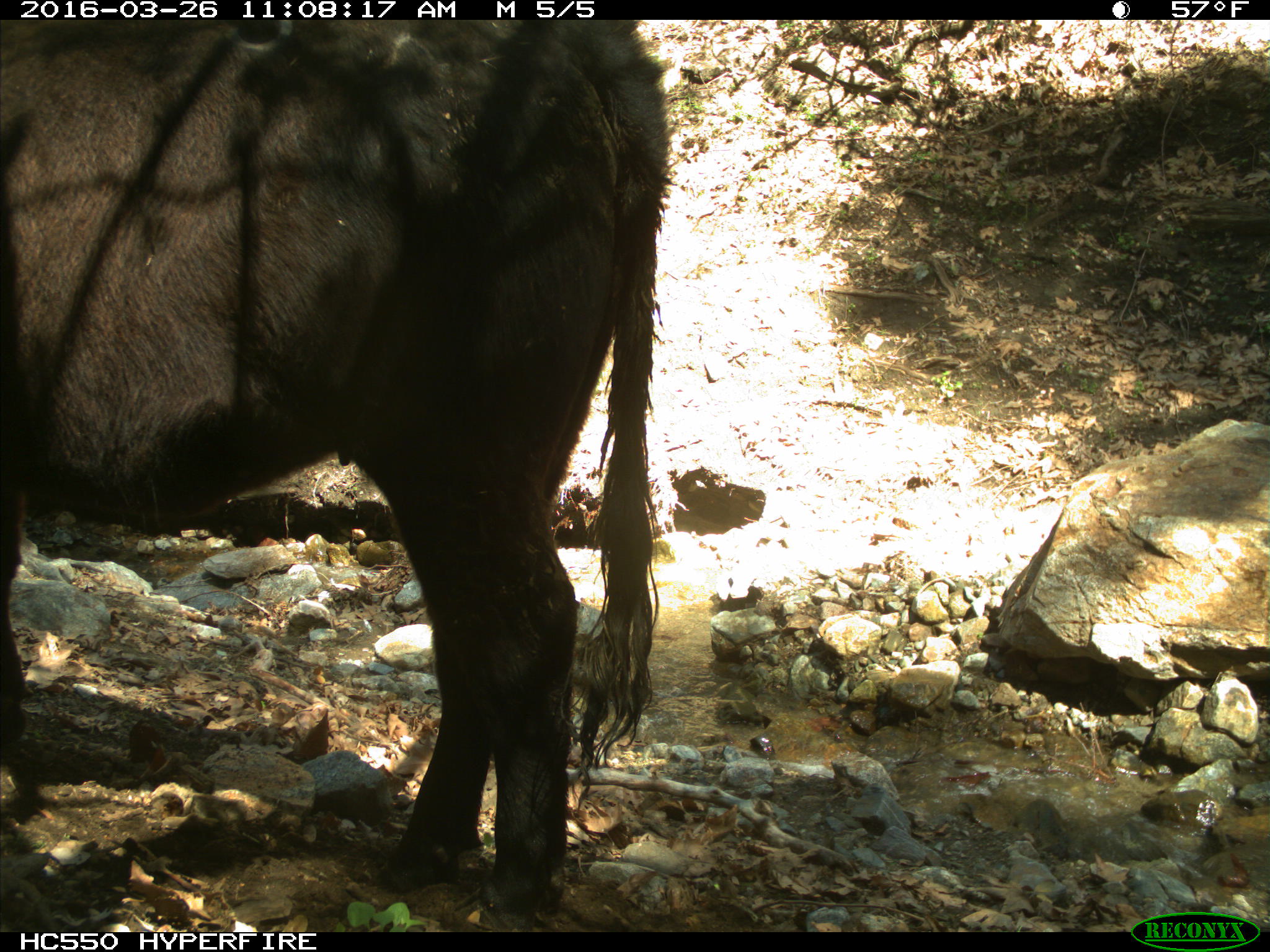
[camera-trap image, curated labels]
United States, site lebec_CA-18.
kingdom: Animalia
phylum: Chordata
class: Mammalia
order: Artiodactyla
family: Bovidae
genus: Bos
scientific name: Bos taurus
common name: domestic cow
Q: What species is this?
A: Bos taurus (domestic cow).